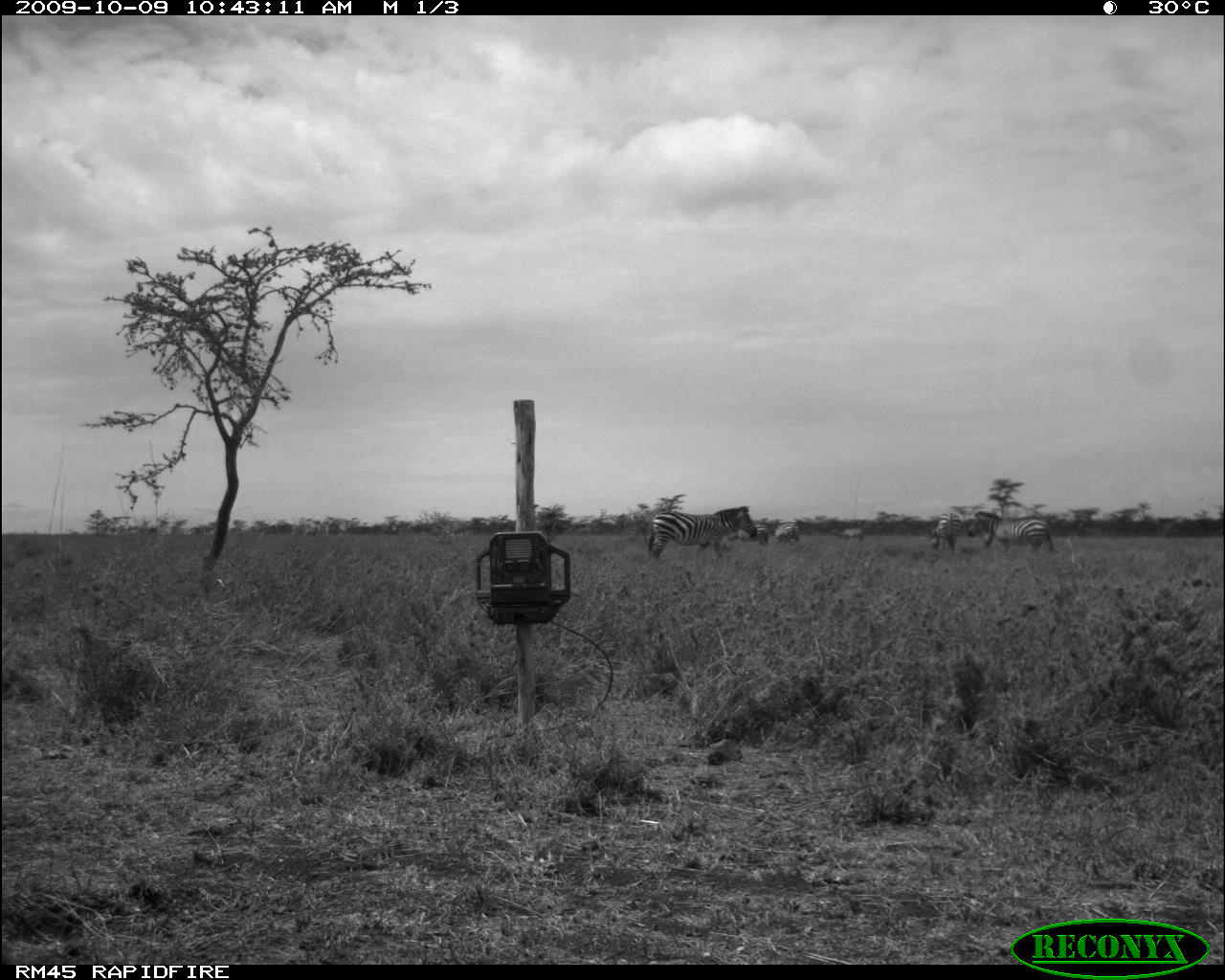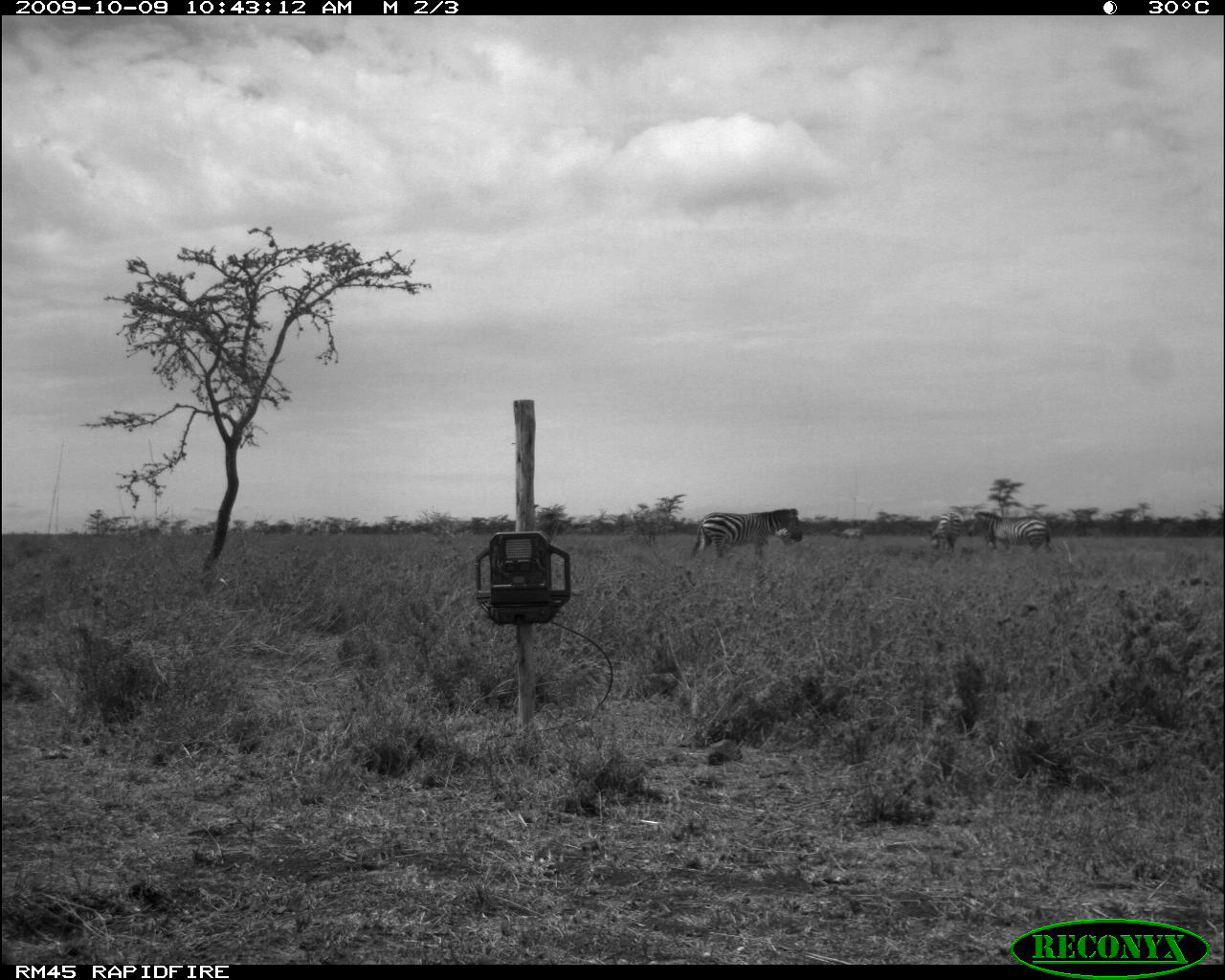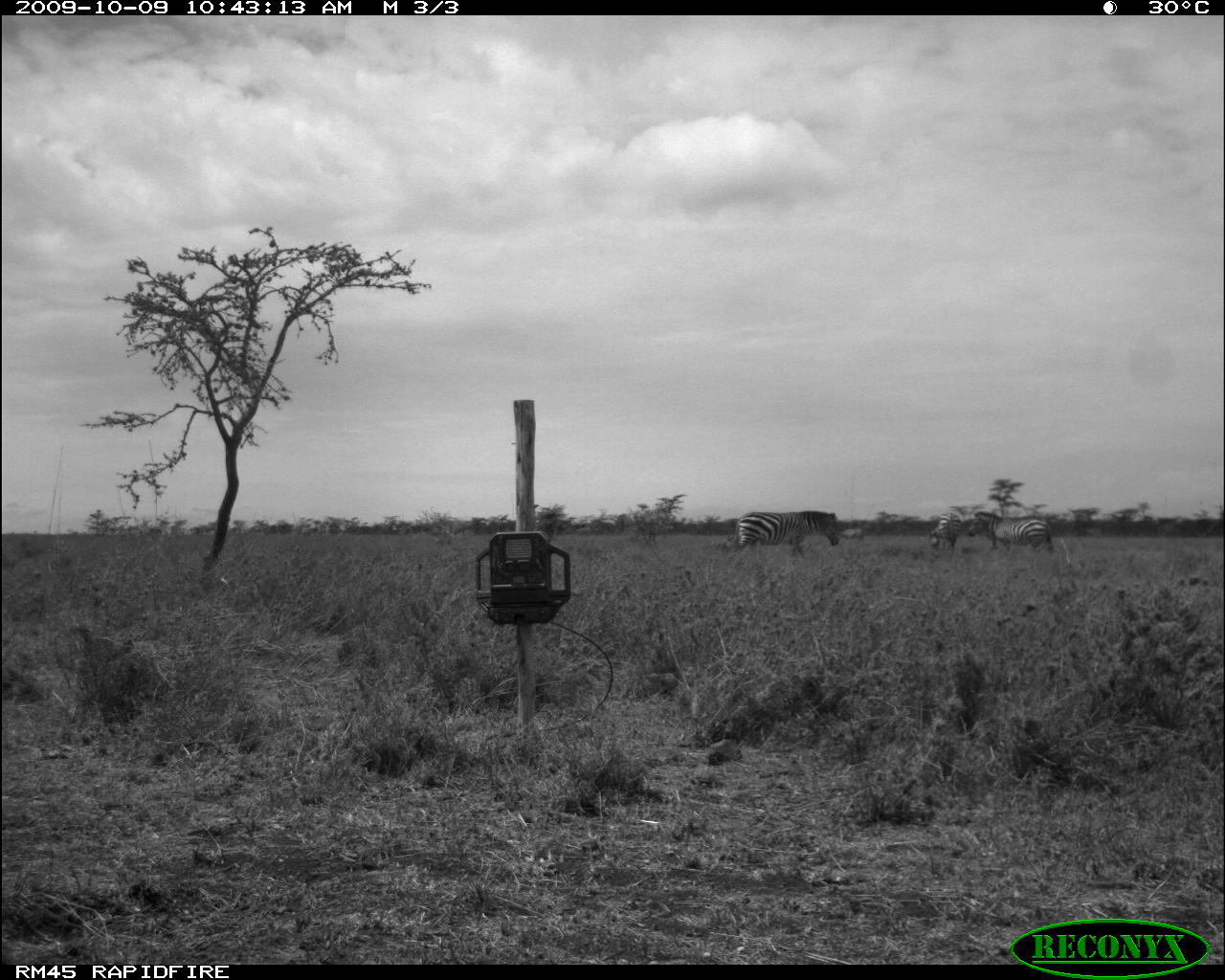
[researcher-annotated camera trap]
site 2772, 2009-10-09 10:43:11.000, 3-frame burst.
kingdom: Animalia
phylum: Chordata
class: Mammalia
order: Perissodactyla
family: Equidae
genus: Equus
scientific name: Equus quagga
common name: plains zebra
Equus quagga (plains zebra), count 6.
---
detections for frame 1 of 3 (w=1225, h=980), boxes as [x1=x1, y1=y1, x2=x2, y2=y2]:
equus quagga: [x1=646, y1=504, x2=759, y2=565]; [x1=964, y1=509, x2=1055, y2=557]; [x1=929, y1=510, x2=963, y2=556]; [x1=730, y1=518, x2=770, y2=546]; [x1=772, y1=522, x2=801, y2=546]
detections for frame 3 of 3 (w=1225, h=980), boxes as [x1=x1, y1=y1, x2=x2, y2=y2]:
equus quagga: [x1=731, y1=508, x2=841, y2=556]; [x1=966, y1=508, x2=1056, y2=555]; [x1=927, y1=510, x2=963, y2=554]